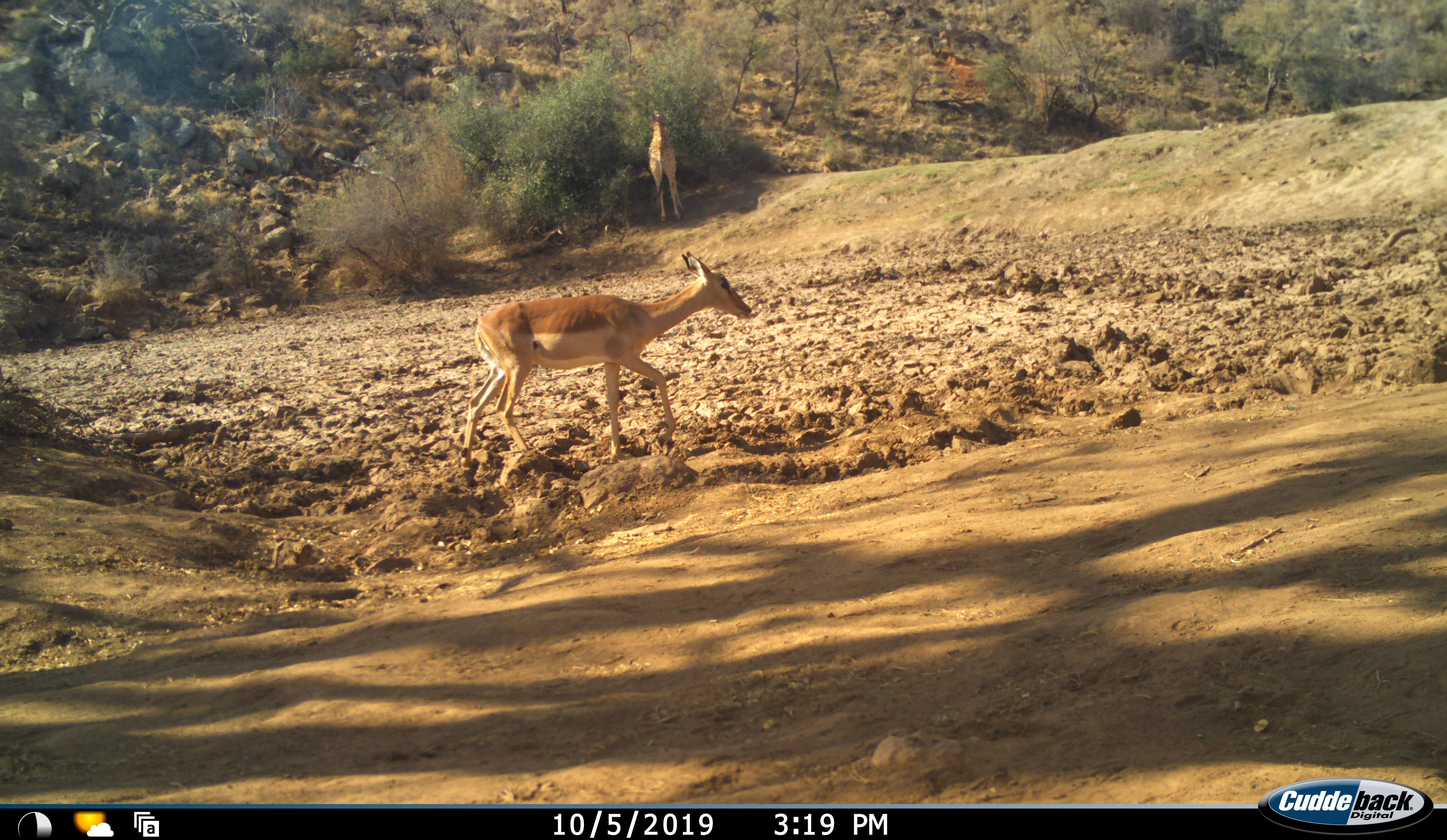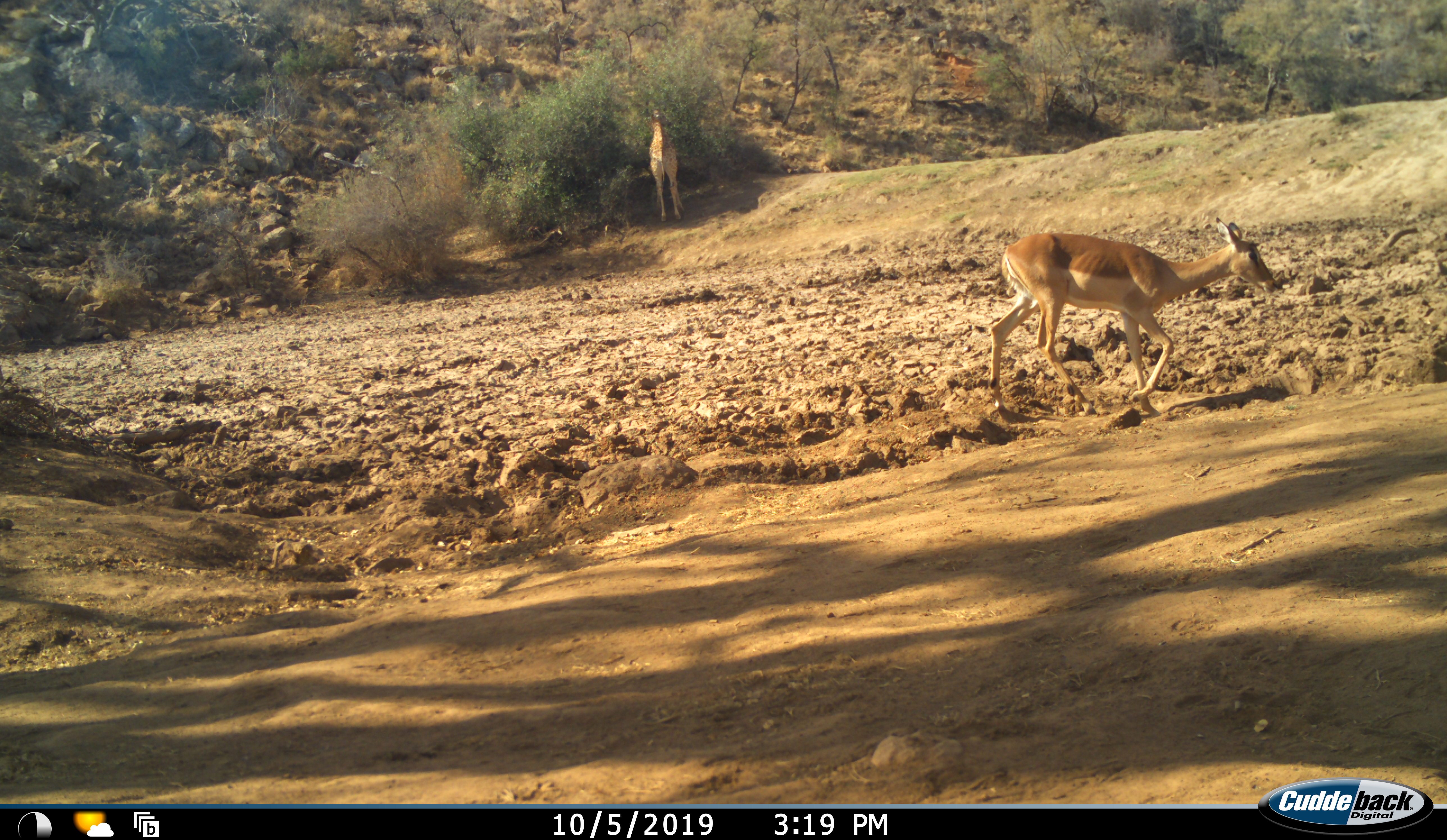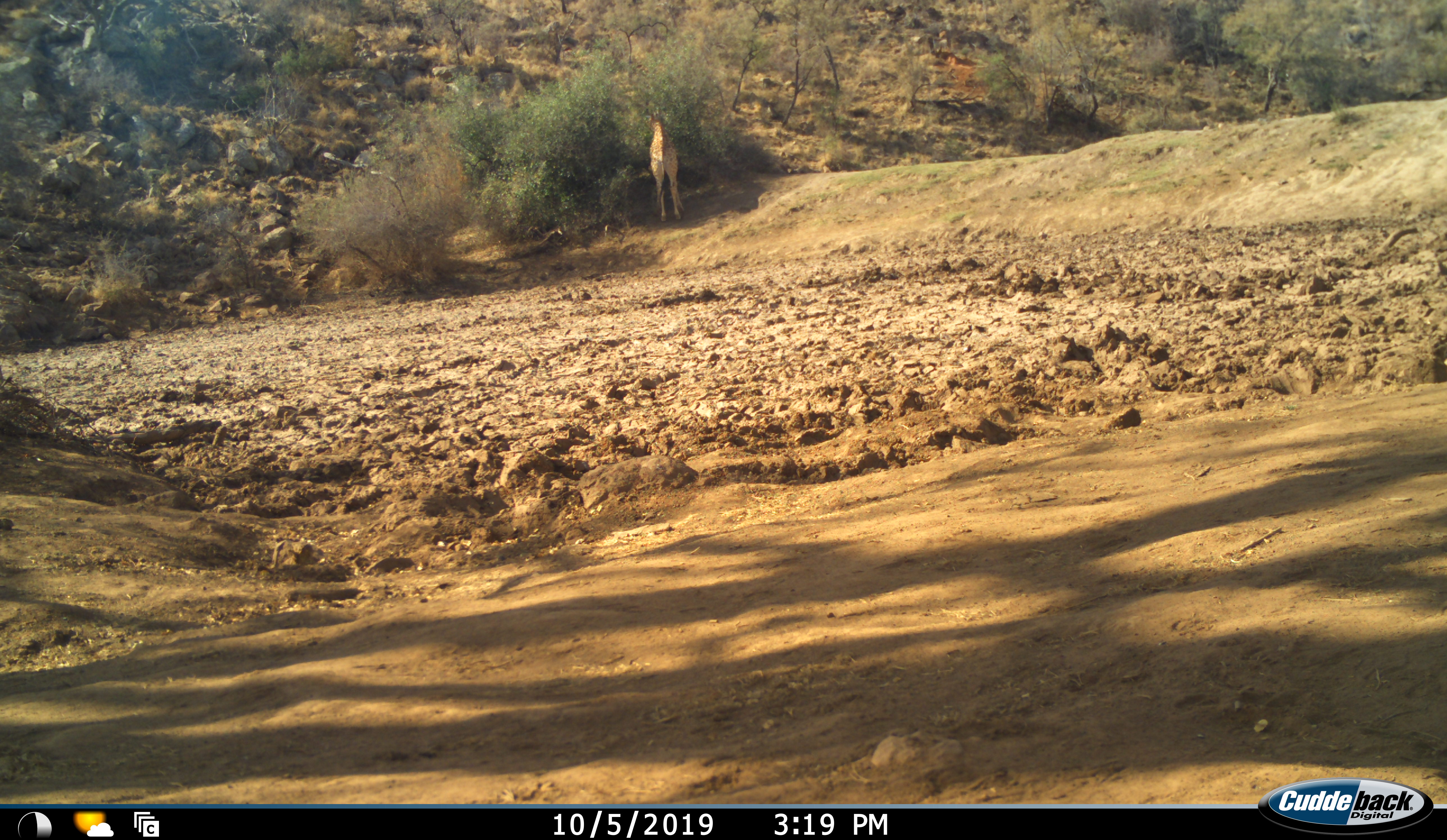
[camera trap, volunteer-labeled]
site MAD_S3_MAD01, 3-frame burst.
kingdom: Animalia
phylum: Chordata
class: Mammalia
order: Artiodactyla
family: Giraffidae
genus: Giraffa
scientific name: Giraffa camelopardalis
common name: giraffe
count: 1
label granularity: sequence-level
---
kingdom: Animalia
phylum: Chordata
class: Mammalia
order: Artiodactyla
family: Bovidae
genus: Aepyceros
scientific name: Aepyceros melampus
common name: impala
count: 1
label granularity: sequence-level